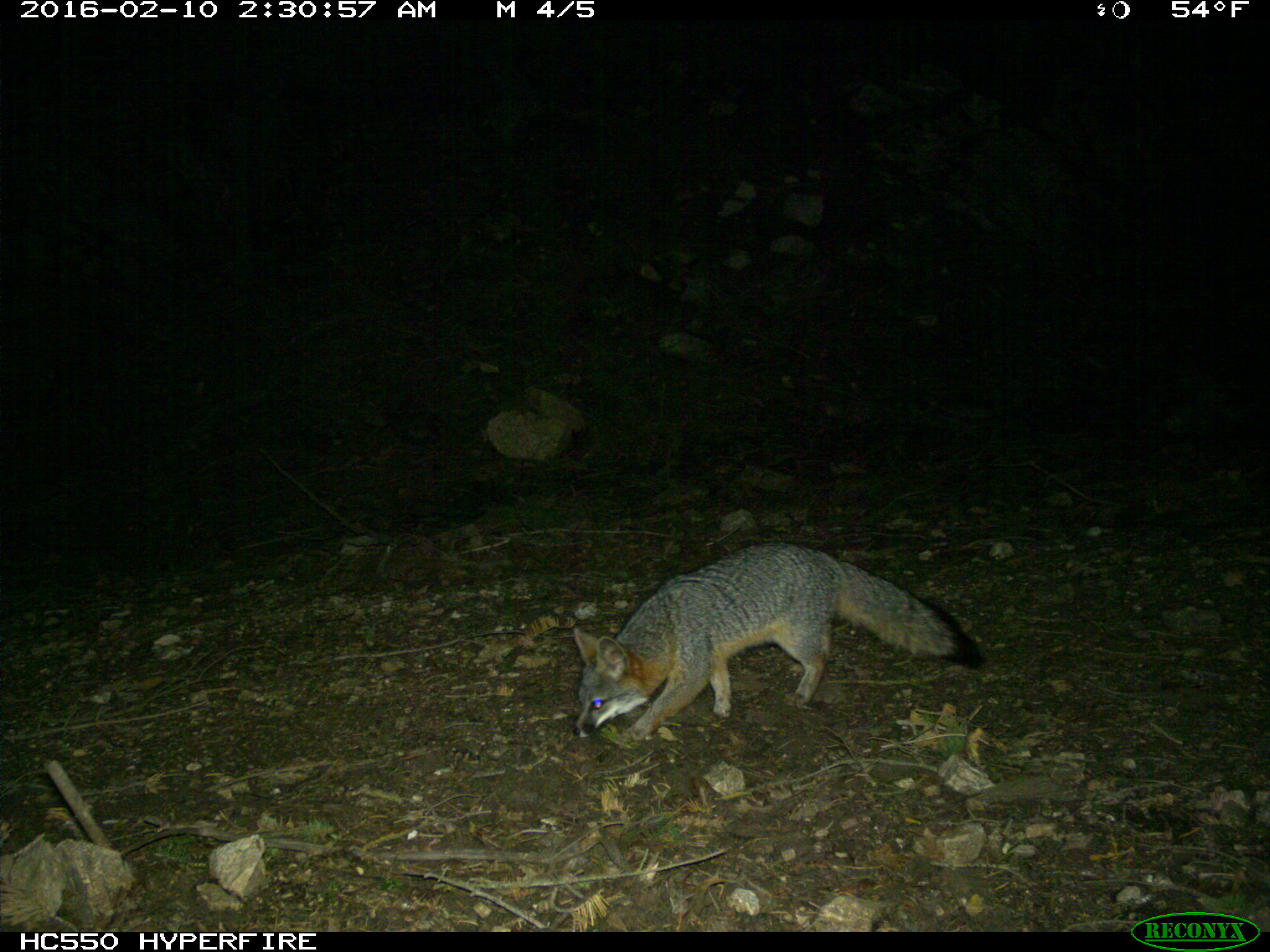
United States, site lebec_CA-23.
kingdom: Animalia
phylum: Chordata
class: Mammalia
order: Carnivora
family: Canidae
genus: Urocyon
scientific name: Urocyon cinereoargenteus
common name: gray fox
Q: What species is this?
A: Urocyon cinereoargenteus (gray fox).